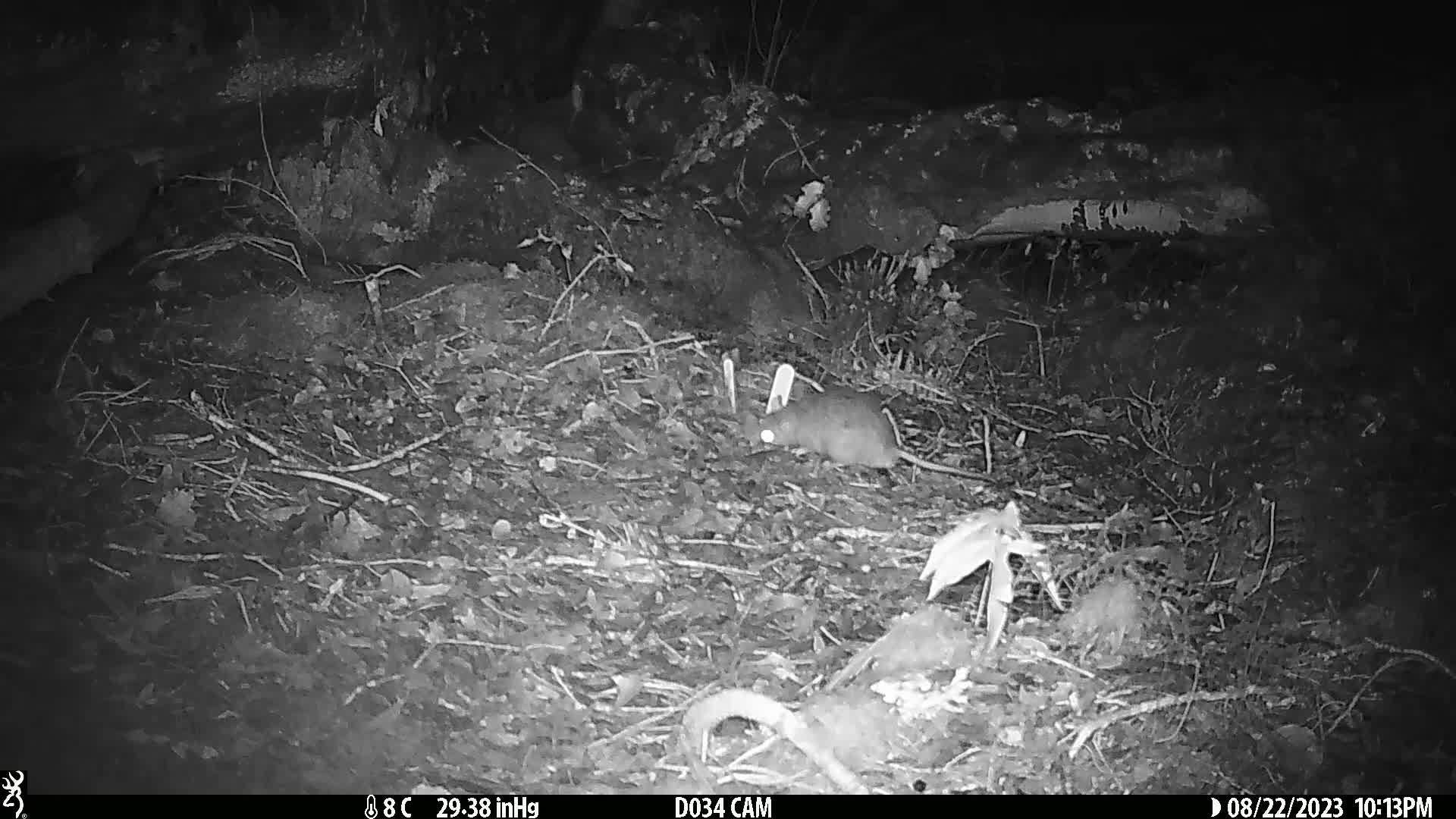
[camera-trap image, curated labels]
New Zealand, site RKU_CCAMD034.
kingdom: Animalia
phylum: Chordata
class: Mammalia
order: Rodentia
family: Muridae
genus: Rattus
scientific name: Rattus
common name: rat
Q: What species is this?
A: Rat (Rattus).